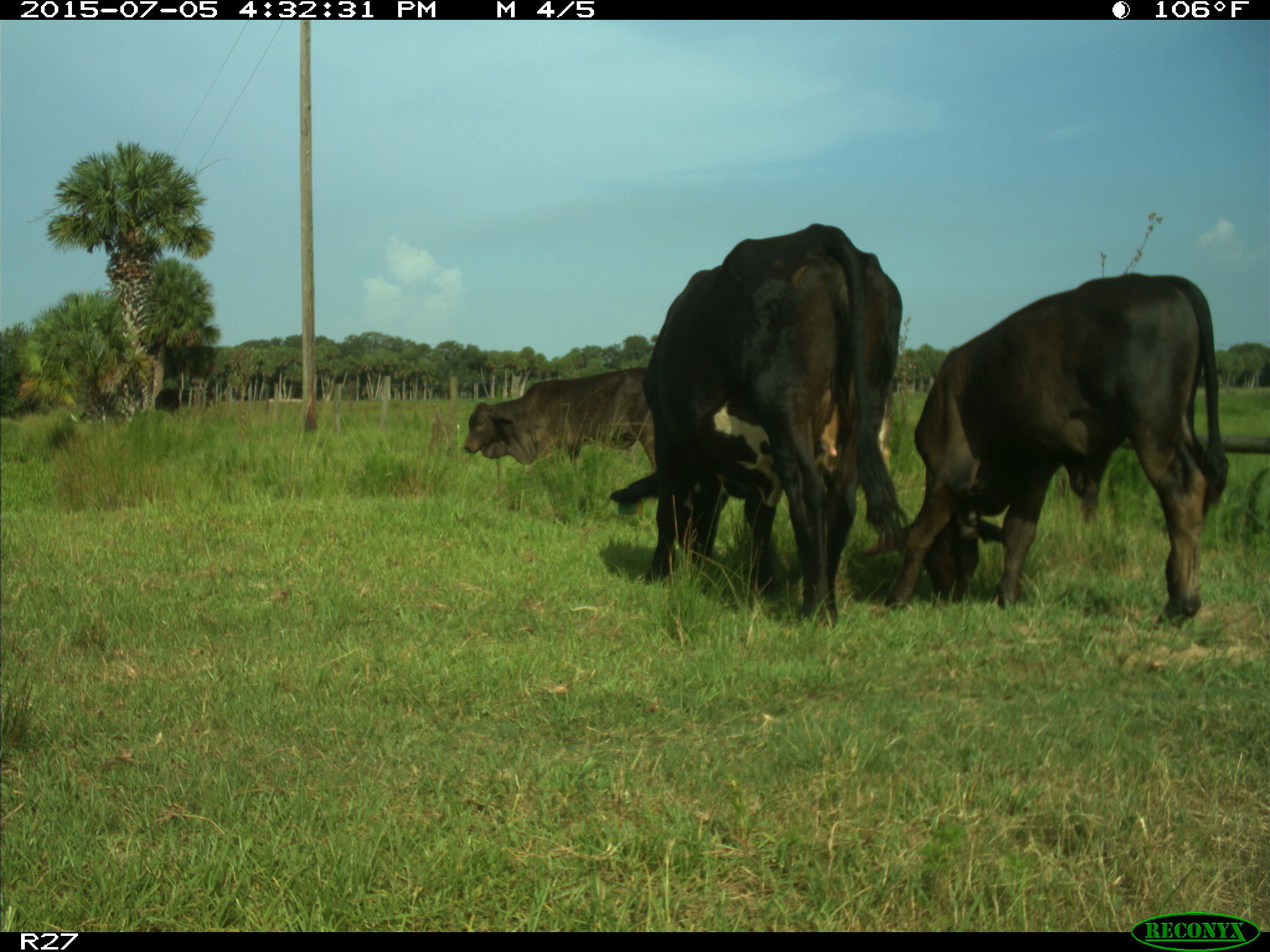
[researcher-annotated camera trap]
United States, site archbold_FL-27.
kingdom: Animalia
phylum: Chordata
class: Mammalia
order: Artiodactyla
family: Bovidae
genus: Bos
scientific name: Bos taurus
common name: domestic cow